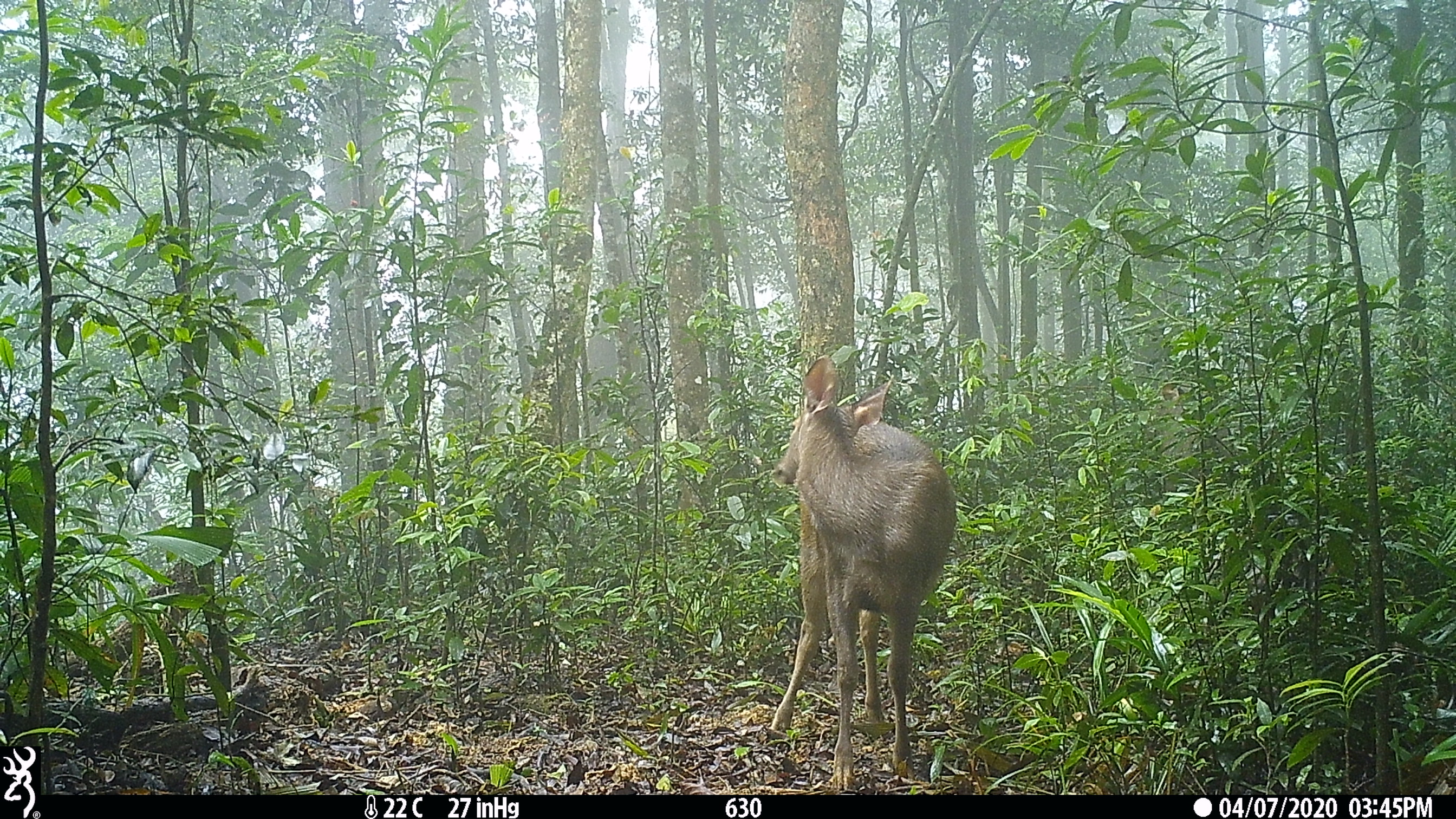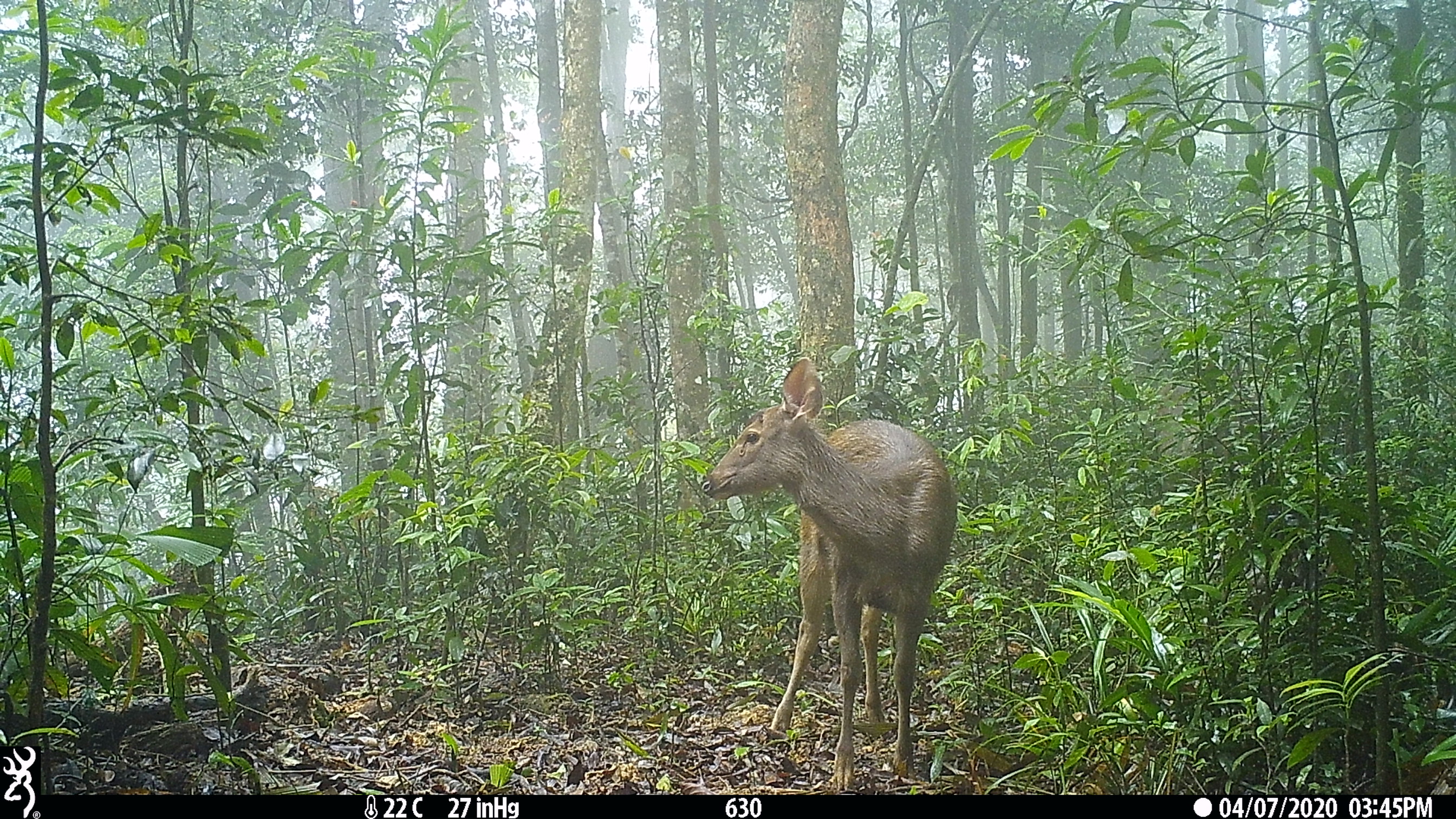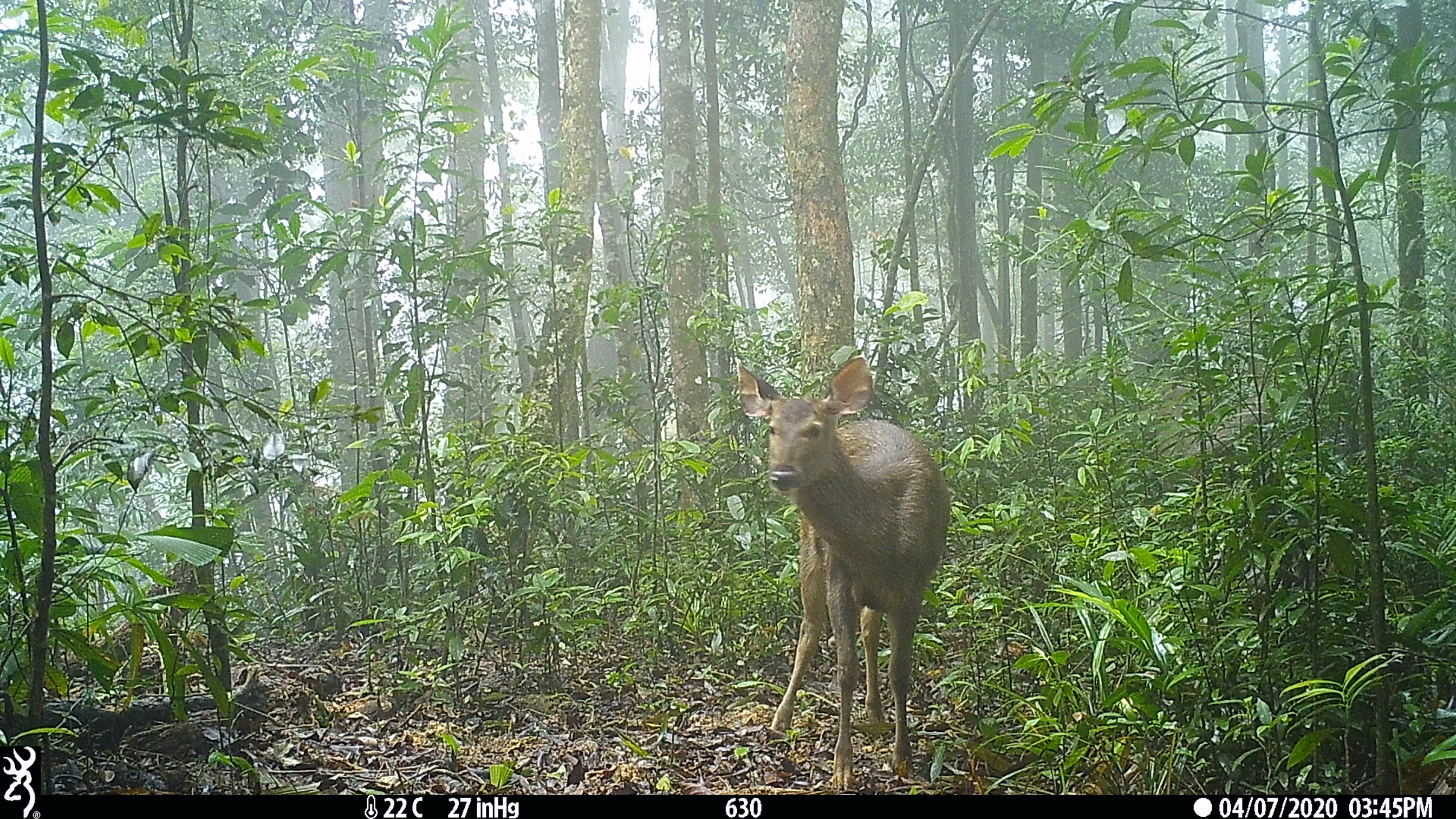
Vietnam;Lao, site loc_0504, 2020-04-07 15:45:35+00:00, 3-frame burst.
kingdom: Animalia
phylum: Chordata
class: Mammalia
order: Artiodactyla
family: Cervidae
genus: Rusa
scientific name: Rusa unicolor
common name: sambar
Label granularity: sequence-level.